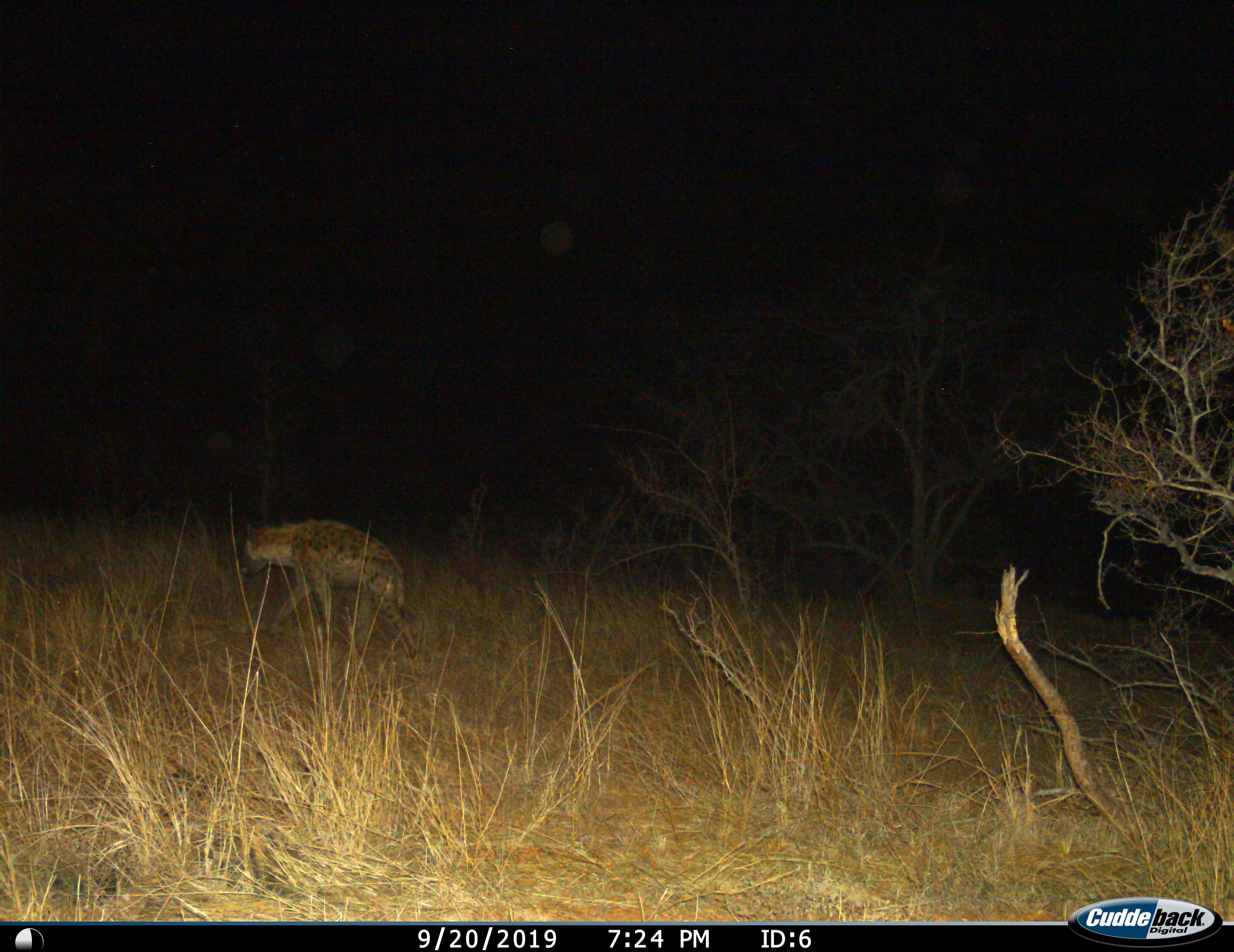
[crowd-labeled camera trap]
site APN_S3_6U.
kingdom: Animalia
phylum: Chordata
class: Mammalia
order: Carnivora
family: Hyaenidae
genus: Crocuta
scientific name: Crocuta crocuta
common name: spotted hyena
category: hyenaspotted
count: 1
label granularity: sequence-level